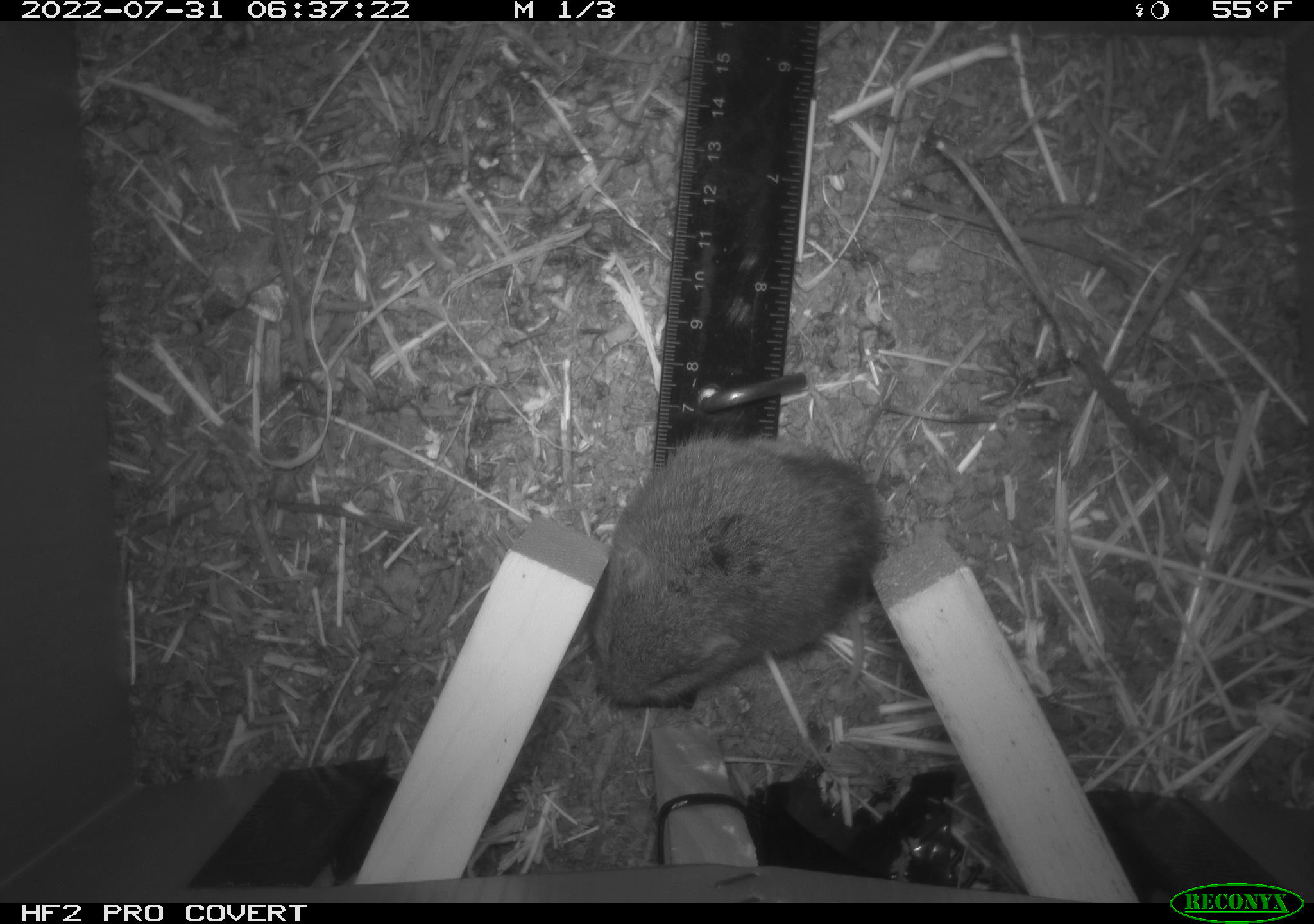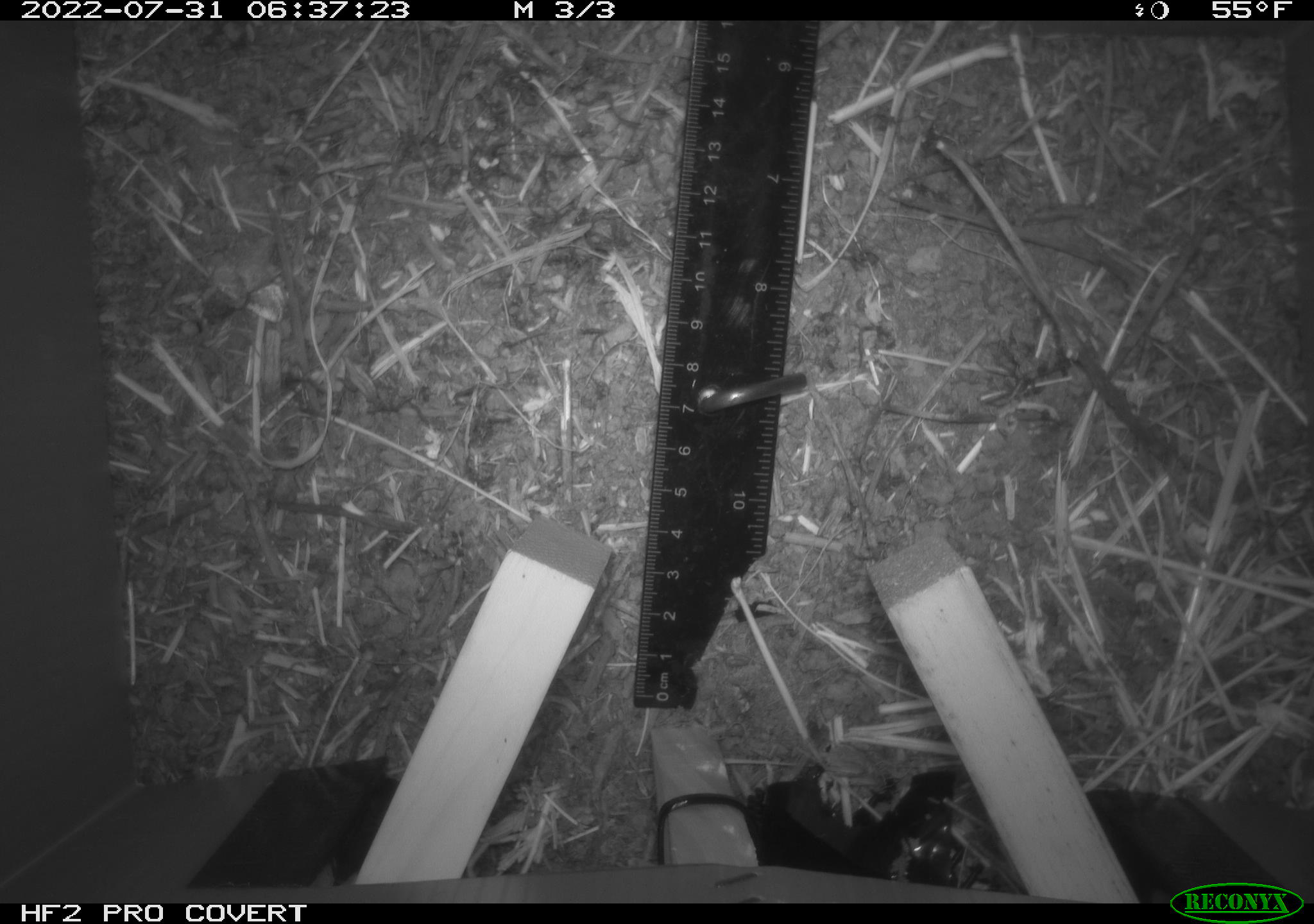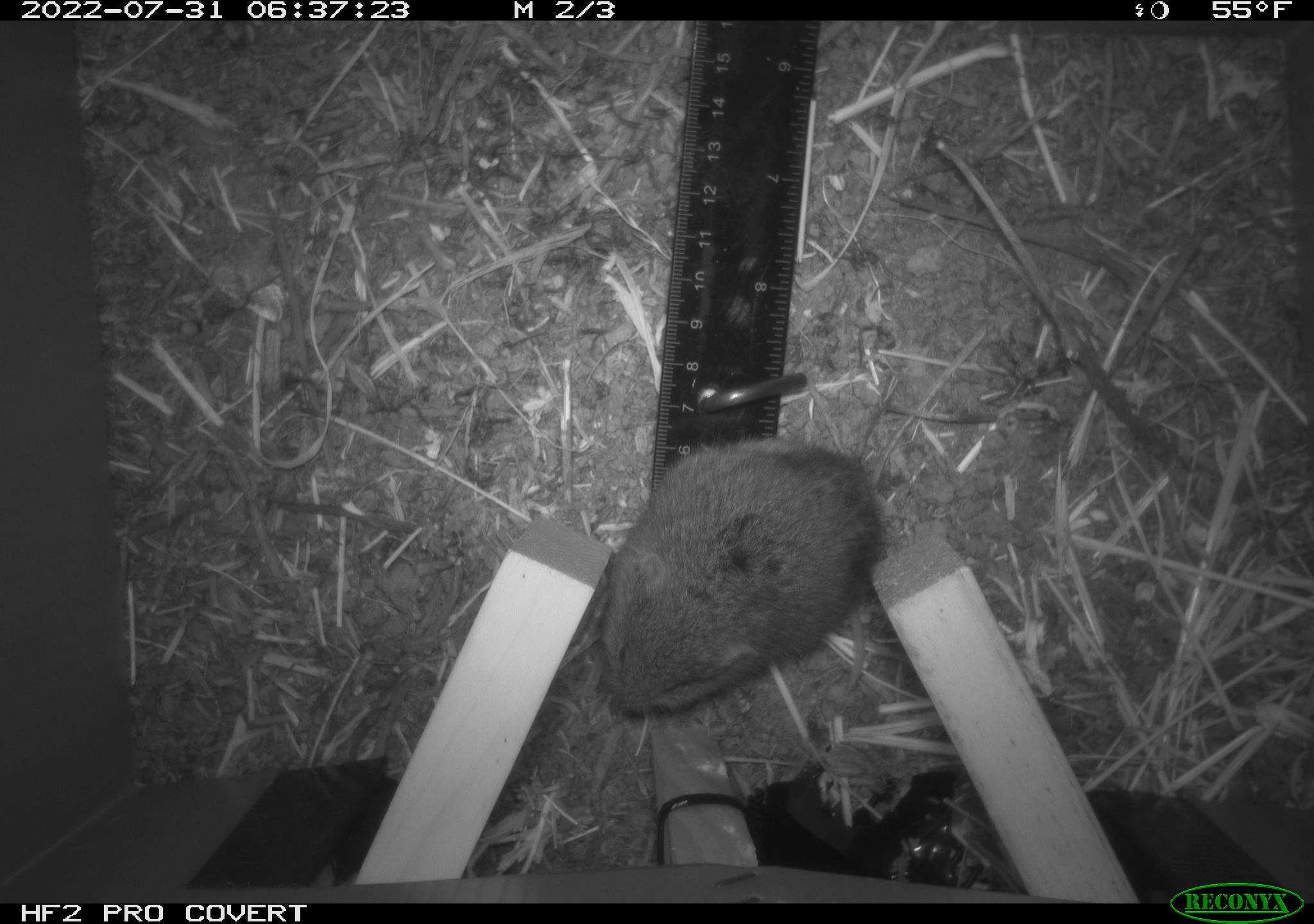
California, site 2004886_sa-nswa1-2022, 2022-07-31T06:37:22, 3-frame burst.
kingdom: Animalia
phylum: Chordata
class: Mammalia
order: Rodentia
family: Cricetidae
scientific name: Cricetidae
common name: hamsters, voles, lemmings, and allies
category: cricetidae family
Cricetidae family (hamsters, voles, lemmings, and allies) (Cricetidae).